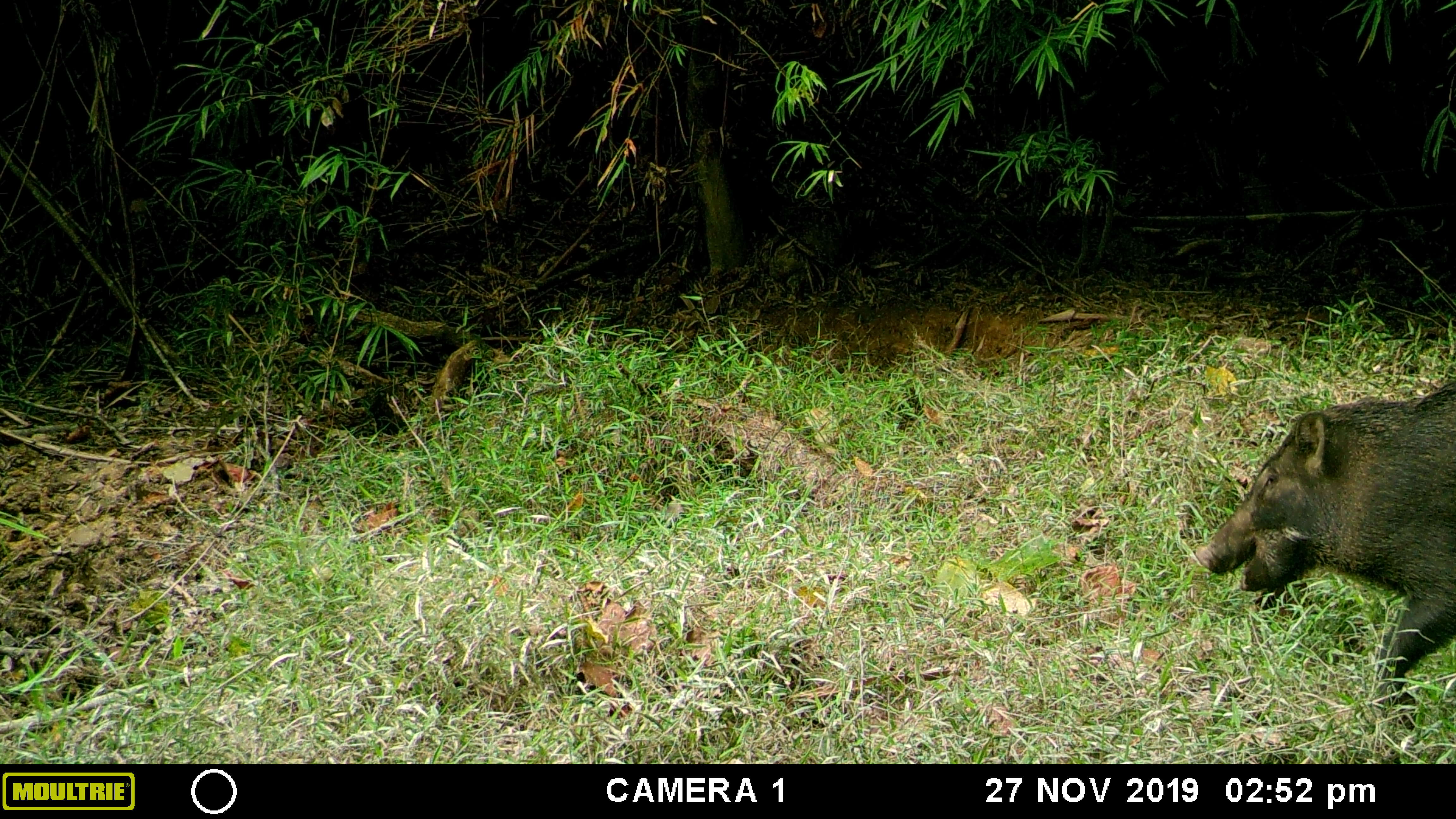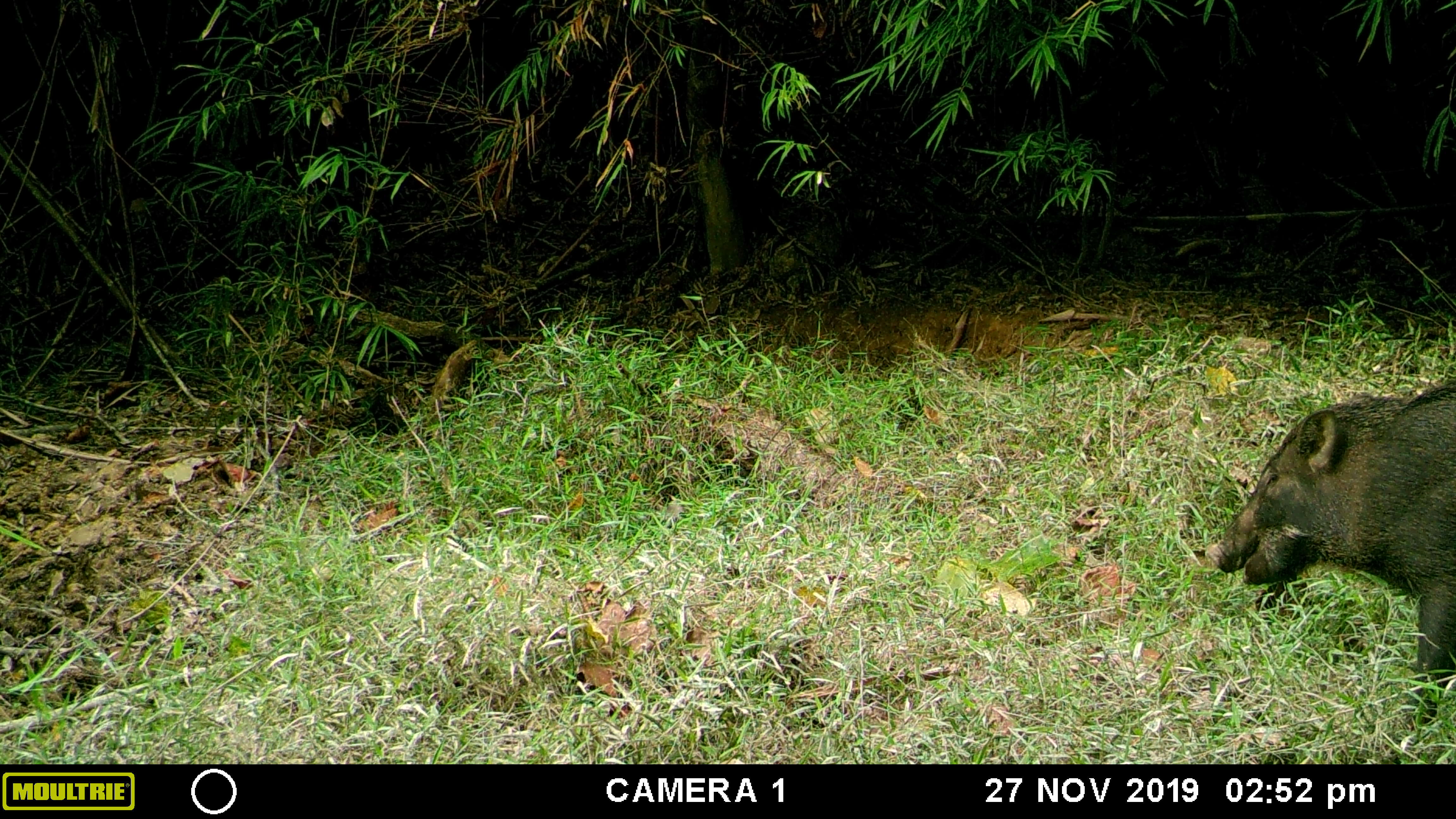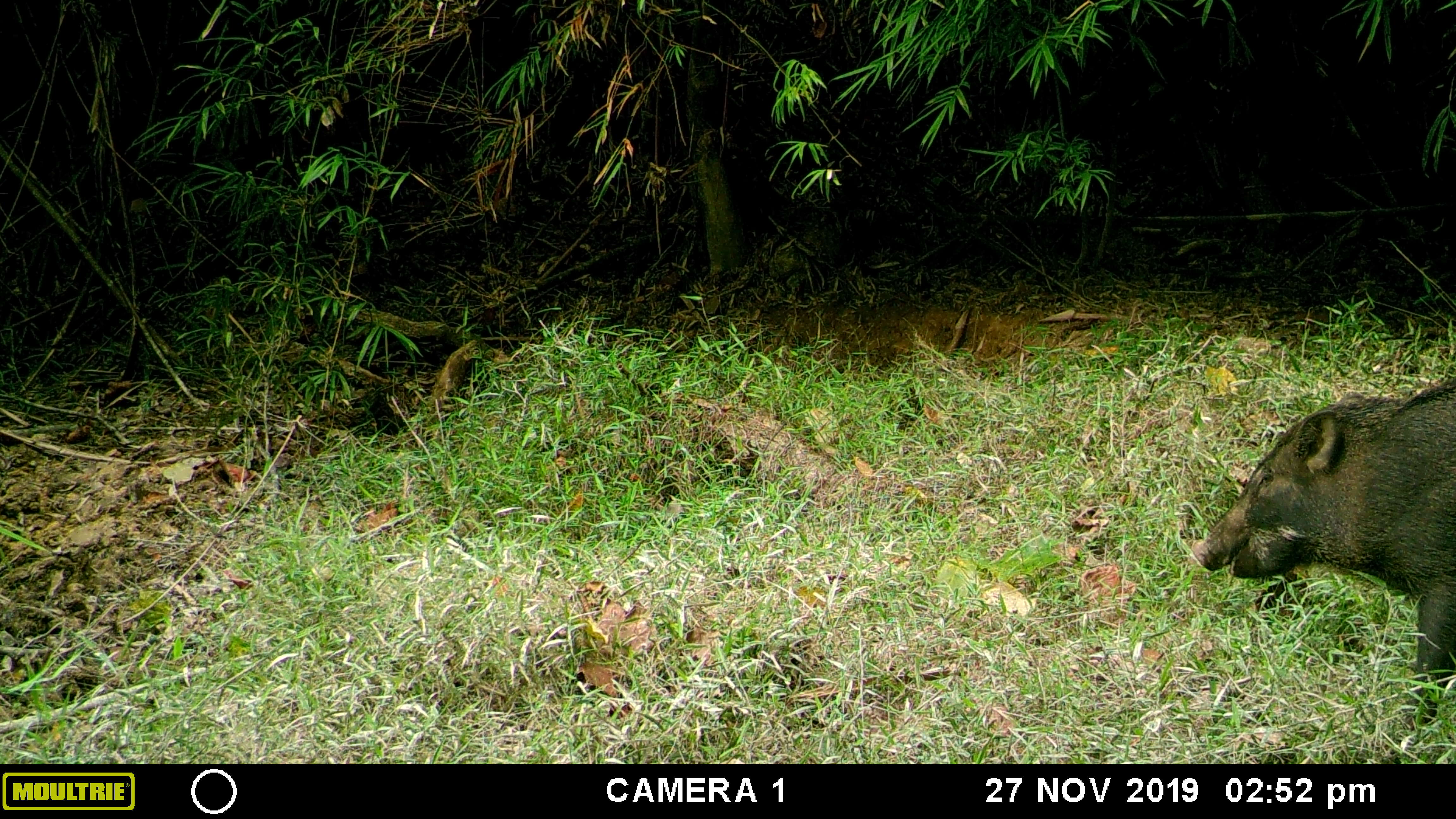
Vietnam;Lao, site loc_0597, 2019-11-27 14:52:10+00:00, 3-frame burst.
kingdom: Animalia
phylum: Chordata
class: Mammalia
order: Artiodactyla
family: Suidae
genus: Sus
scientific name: Sus scrofa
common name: eurasian wild pig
Eurasian wild pig (Sus scrofa). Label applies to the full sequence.